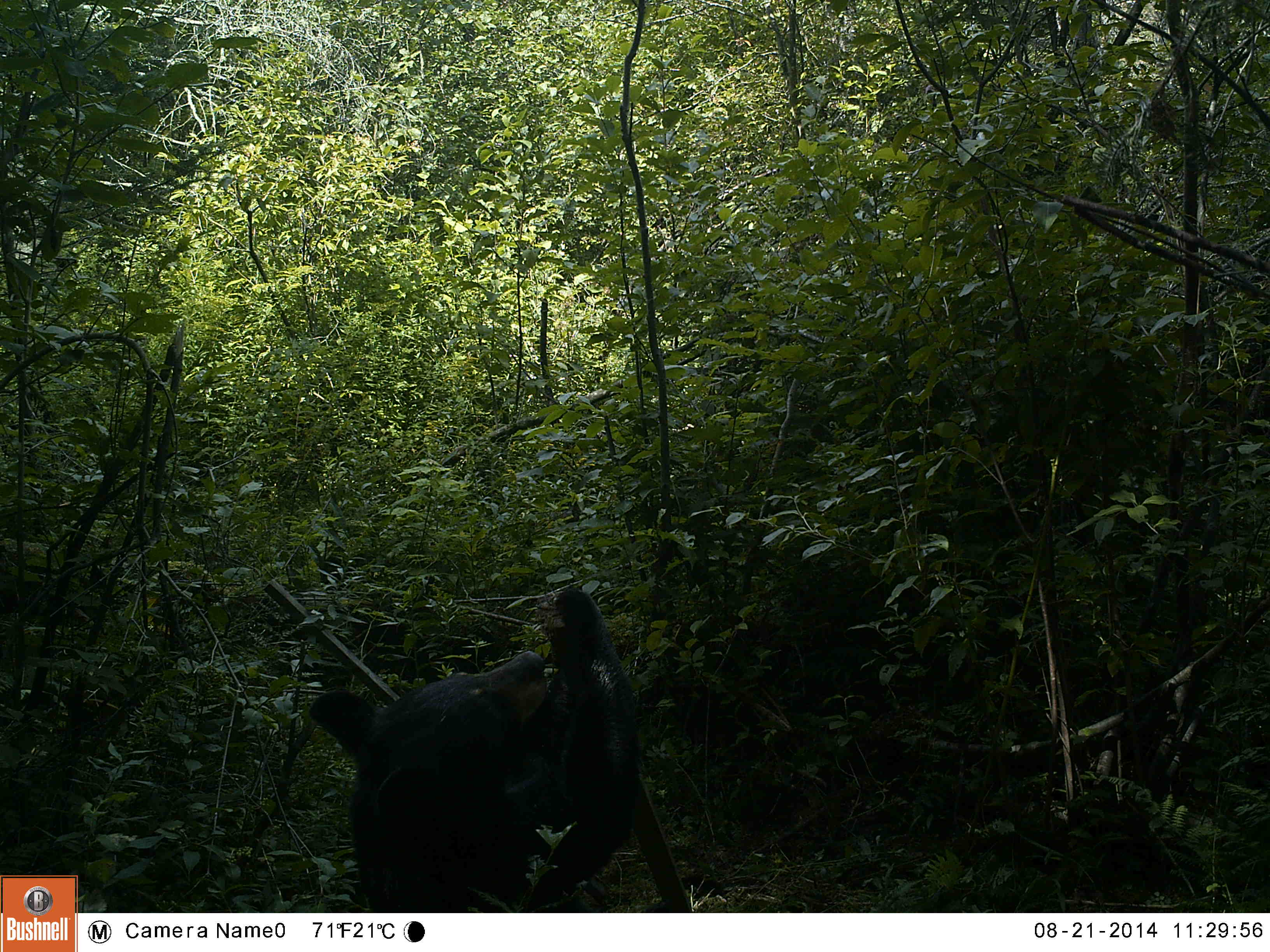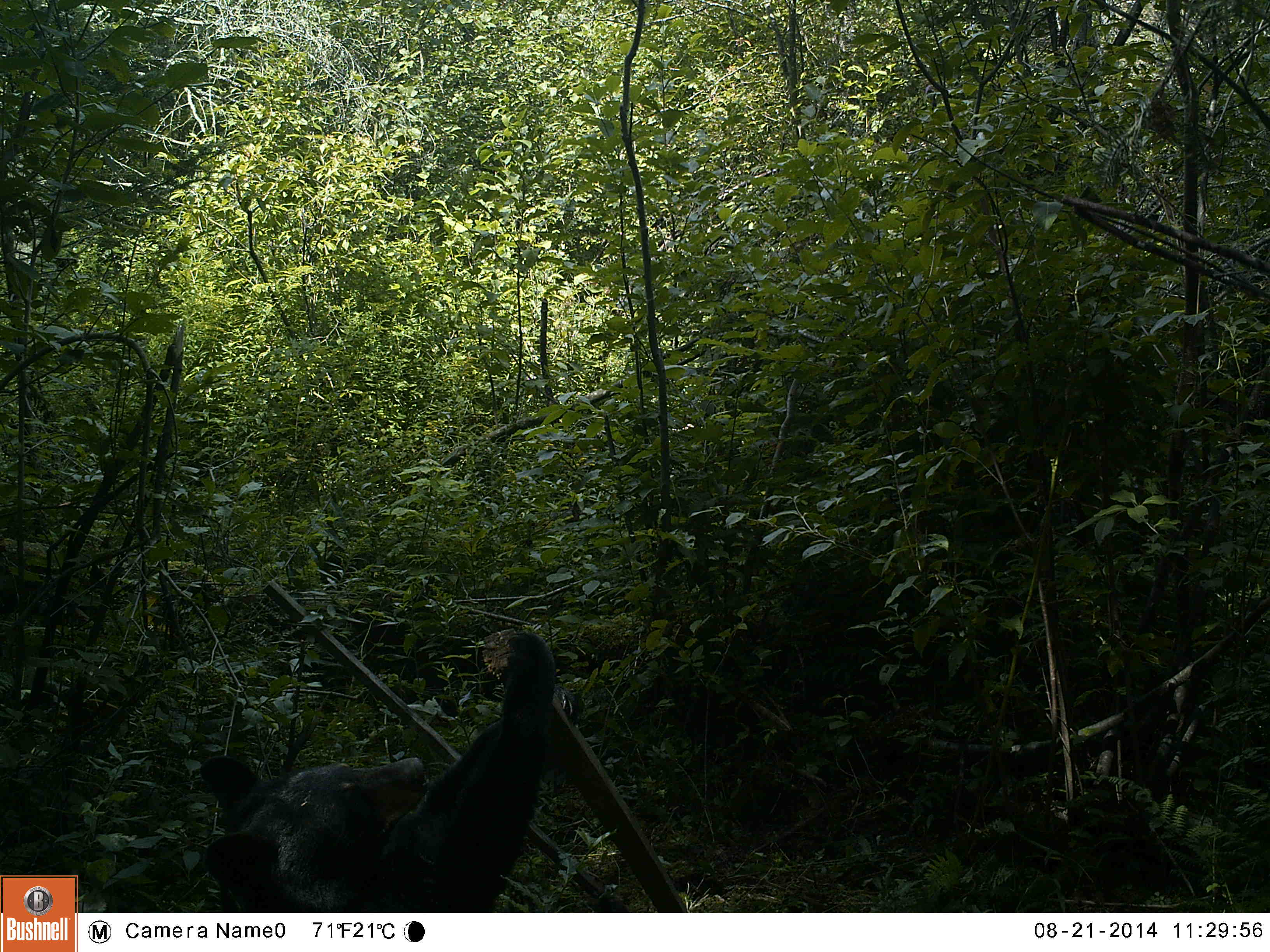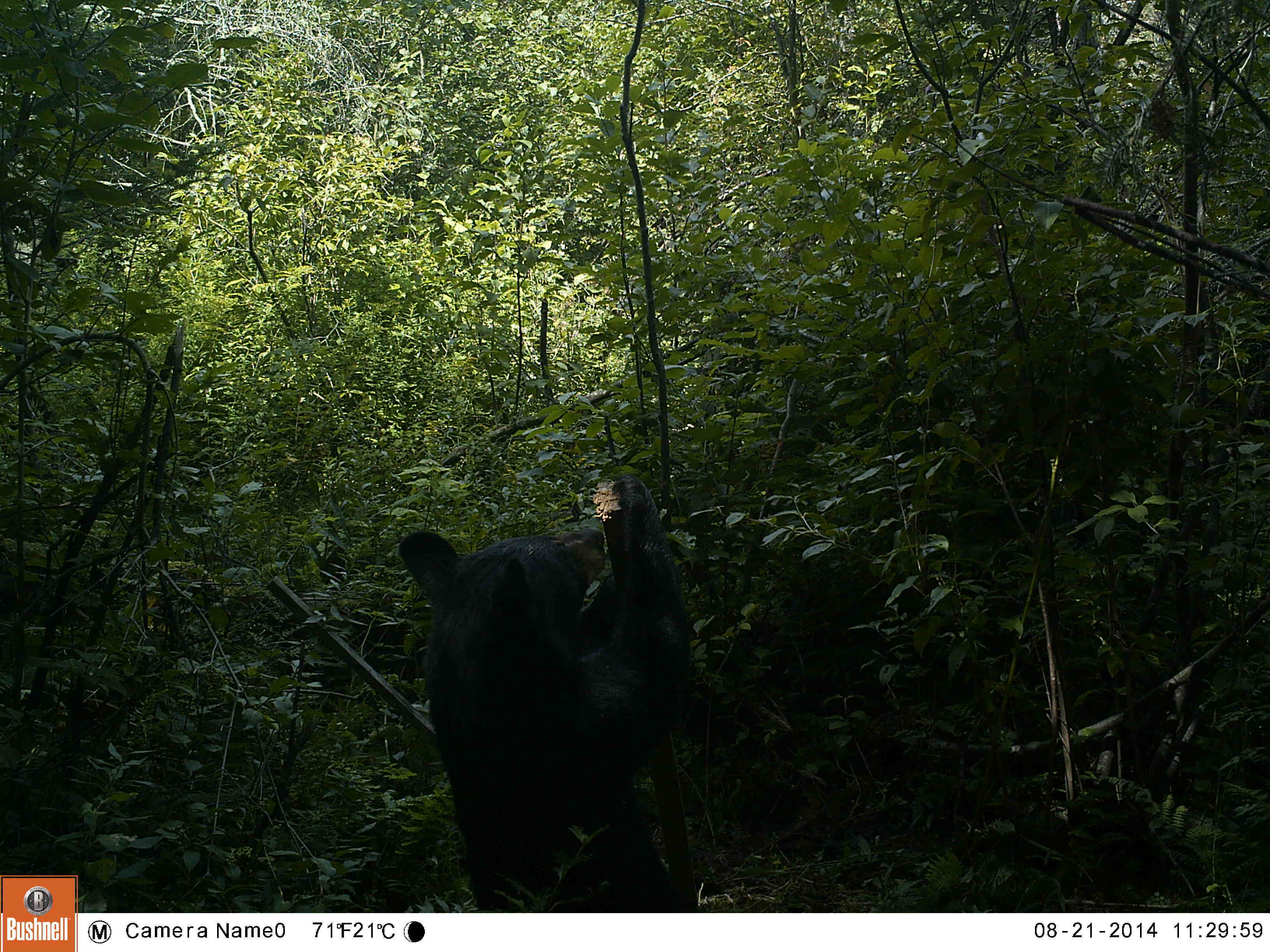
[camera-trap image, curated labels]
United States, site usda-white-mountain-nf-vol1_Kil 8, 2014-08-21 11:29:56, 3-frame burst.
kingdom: Animalia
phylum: Chordata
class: Mammalia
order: Carnivora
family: Ursidae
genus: Ursus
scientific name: Ursus americanus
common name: black bear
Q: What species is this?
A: Black bear (Ursus americanus).